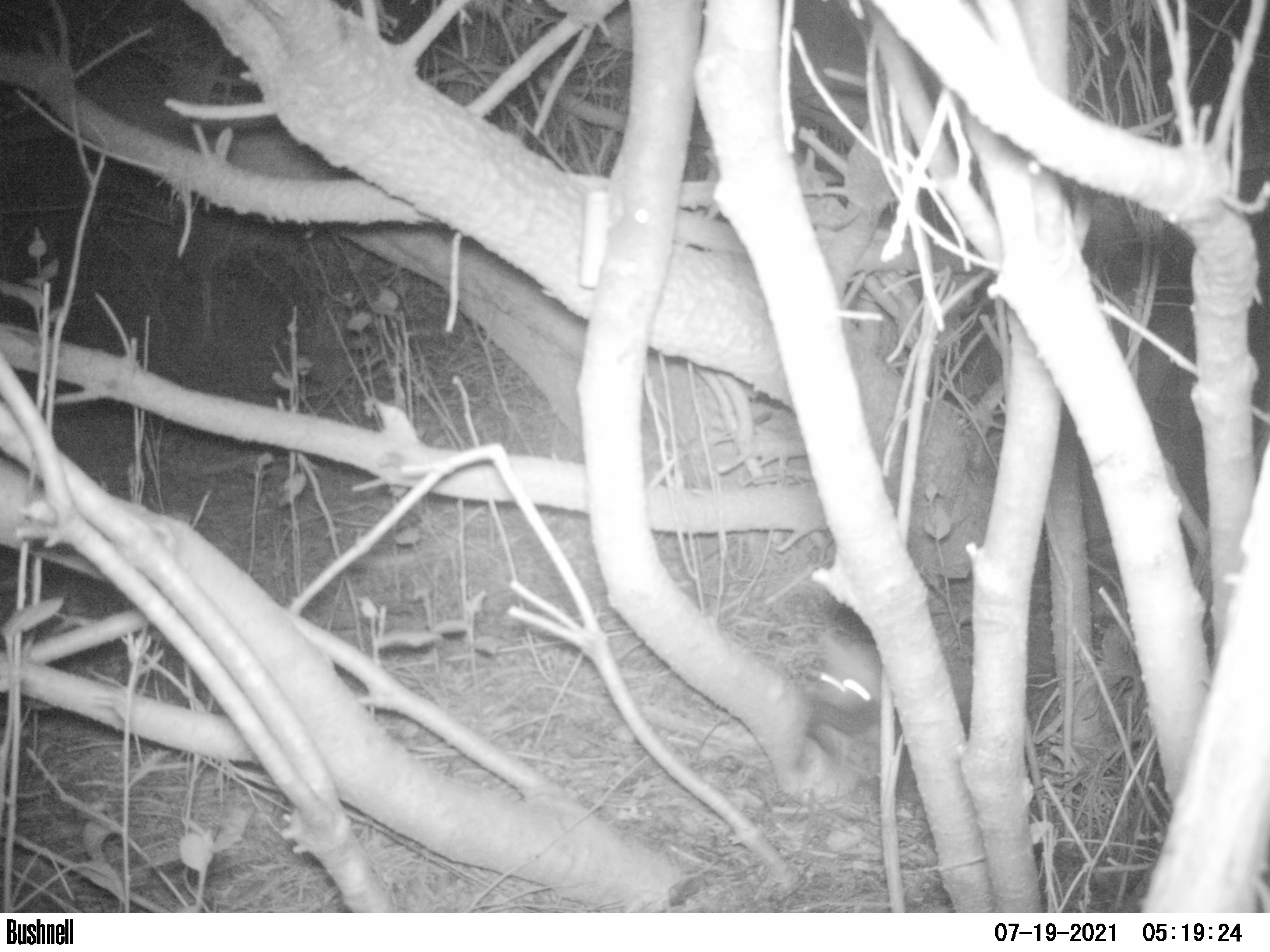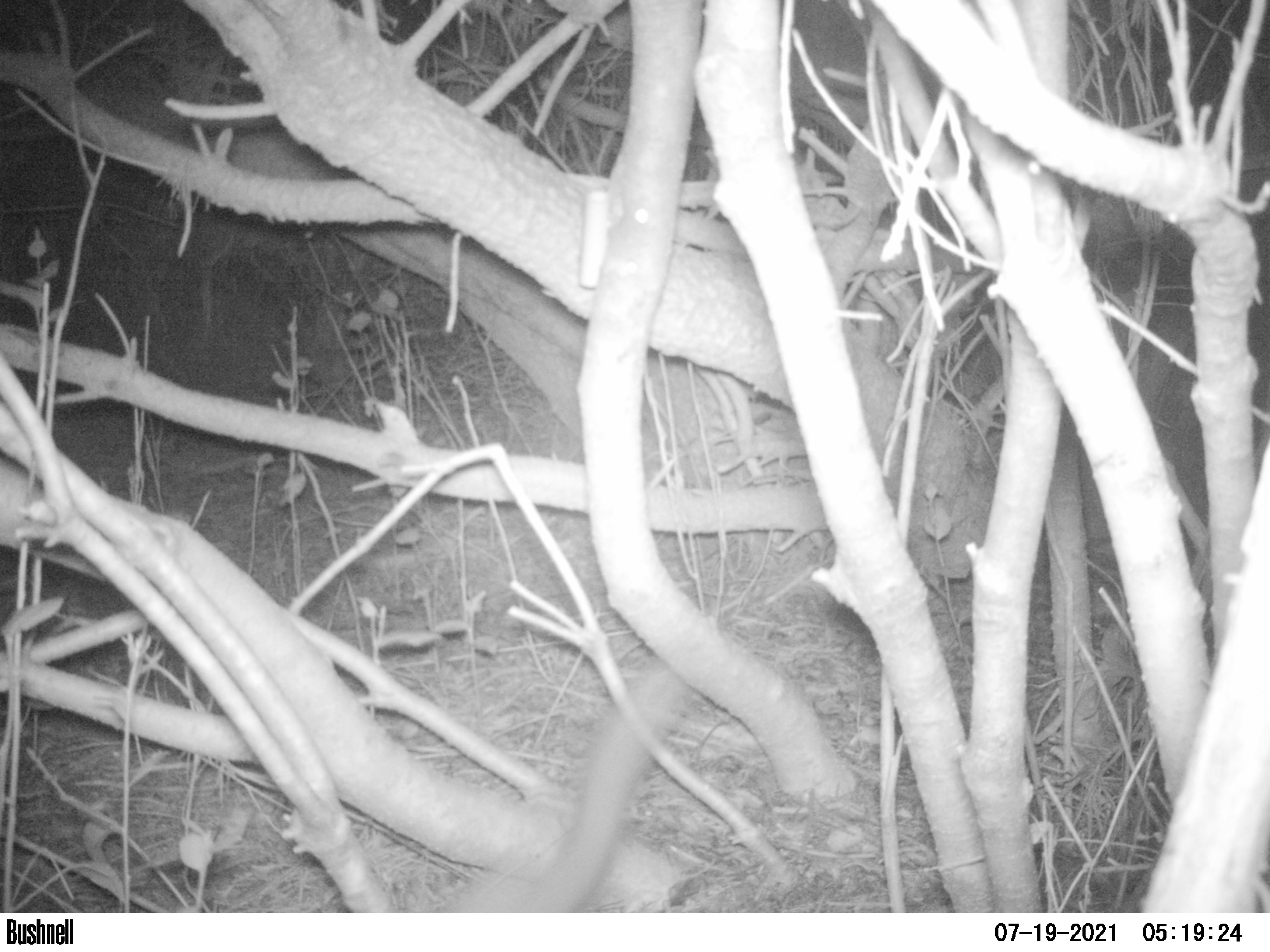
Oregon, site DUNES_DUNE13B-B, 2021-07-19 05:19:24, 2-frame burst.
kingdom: Animalia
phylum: Chordata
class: Mammalia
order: Carnivora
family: Mustelidae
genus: Martes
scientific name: Martes americana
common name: marten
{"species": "marten (Martes americana)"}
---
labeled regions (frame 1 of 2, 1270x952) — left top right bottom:
marten: 794 612 1033 776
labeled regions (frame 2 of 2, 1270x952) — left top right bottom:
marten: 418 626 713 912